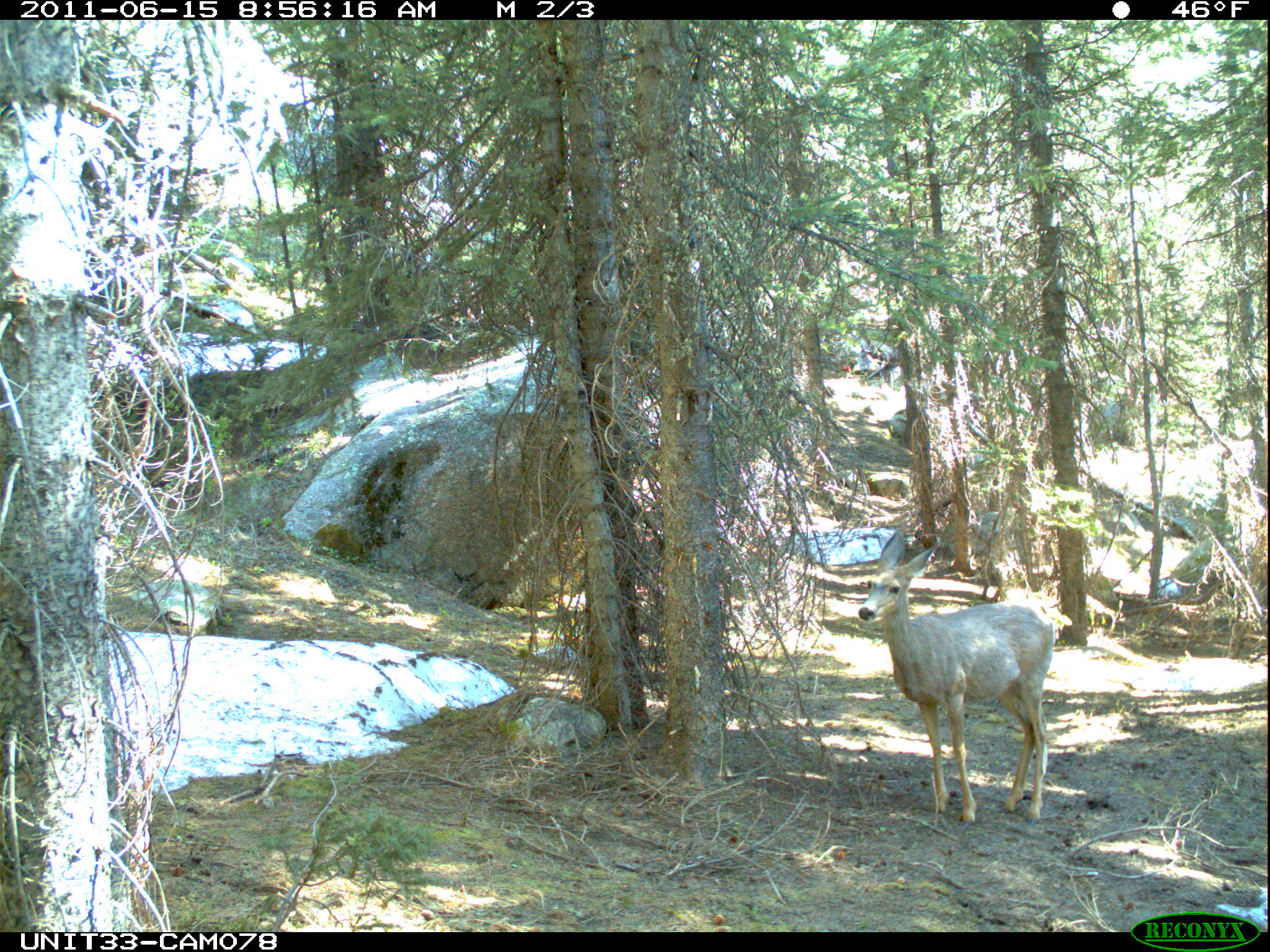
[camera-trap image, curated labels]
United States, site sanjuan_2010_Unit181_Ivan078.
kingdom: Animalia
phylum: Chordata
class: Mammalia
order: Artiodactyla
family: Cervidae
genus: Odocoileus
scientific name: Odocoileus hemionus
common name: mule deer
Odocoileus hemionus (mule deer).